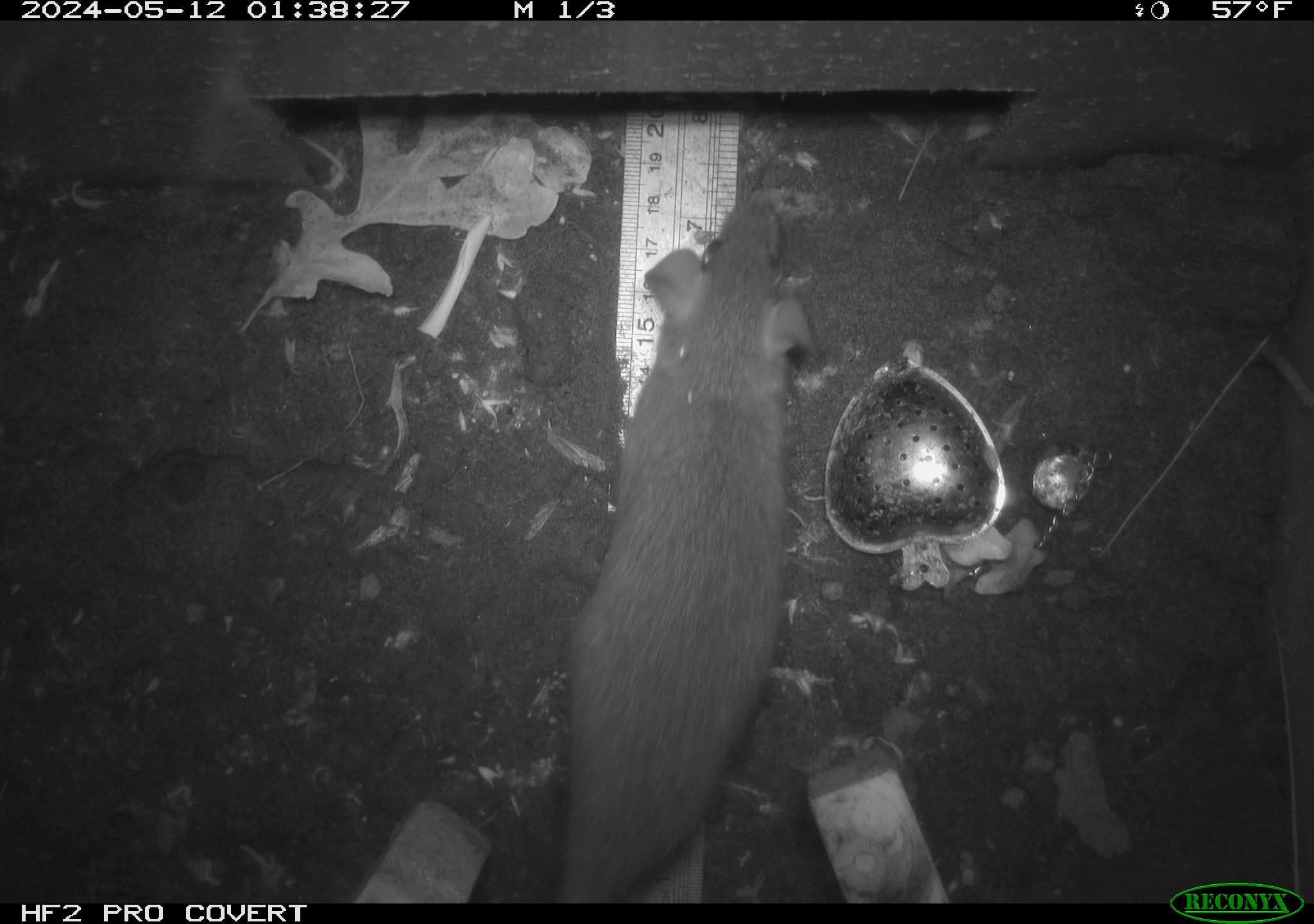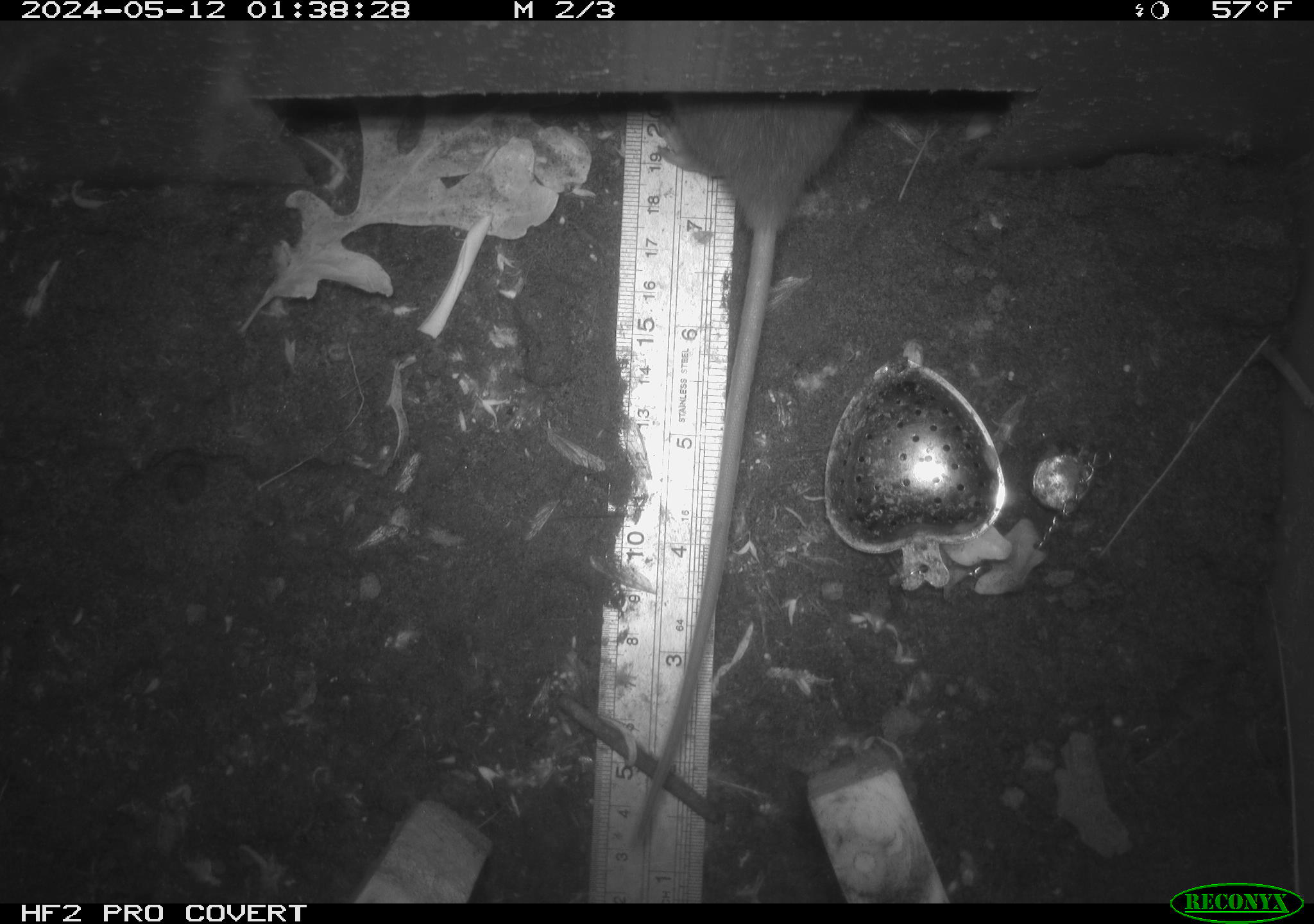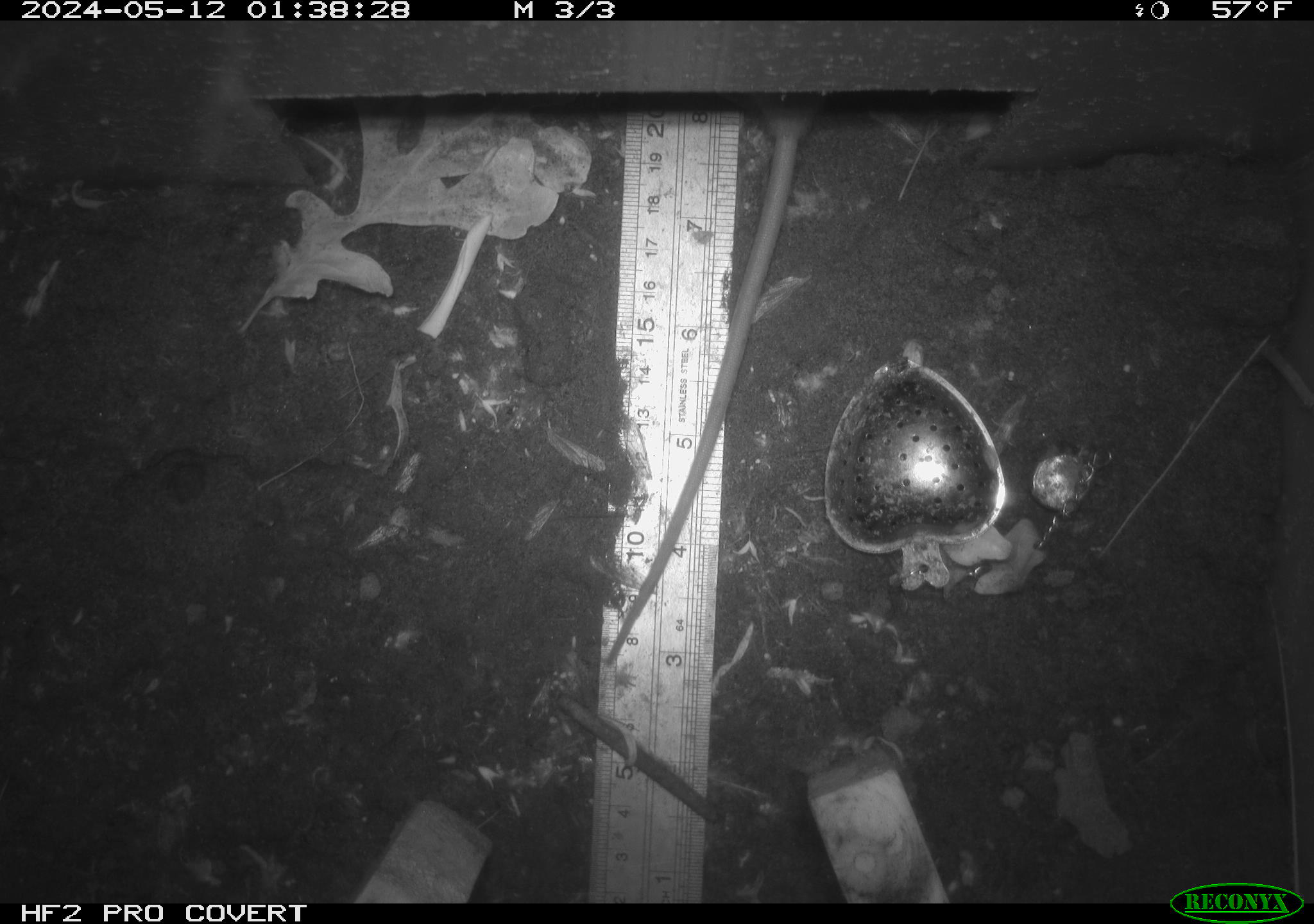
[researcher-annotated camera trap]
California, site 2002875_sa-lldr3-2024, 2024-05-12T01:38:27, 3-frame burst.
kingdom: Animalia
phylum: Chordata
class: Mammalia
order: Rodentia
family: Muridae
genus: Rattus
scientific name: Rattus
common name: rat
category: rattus species